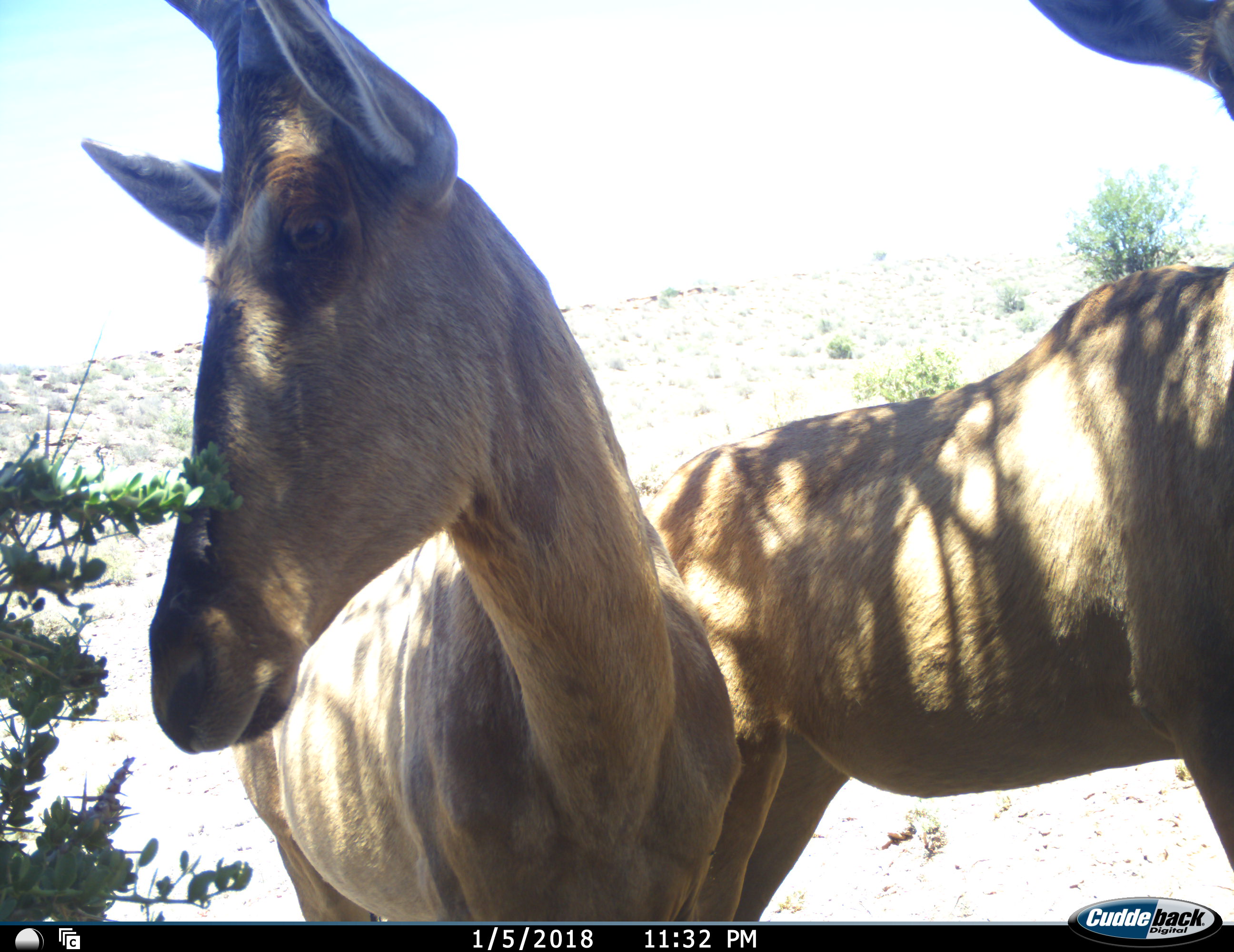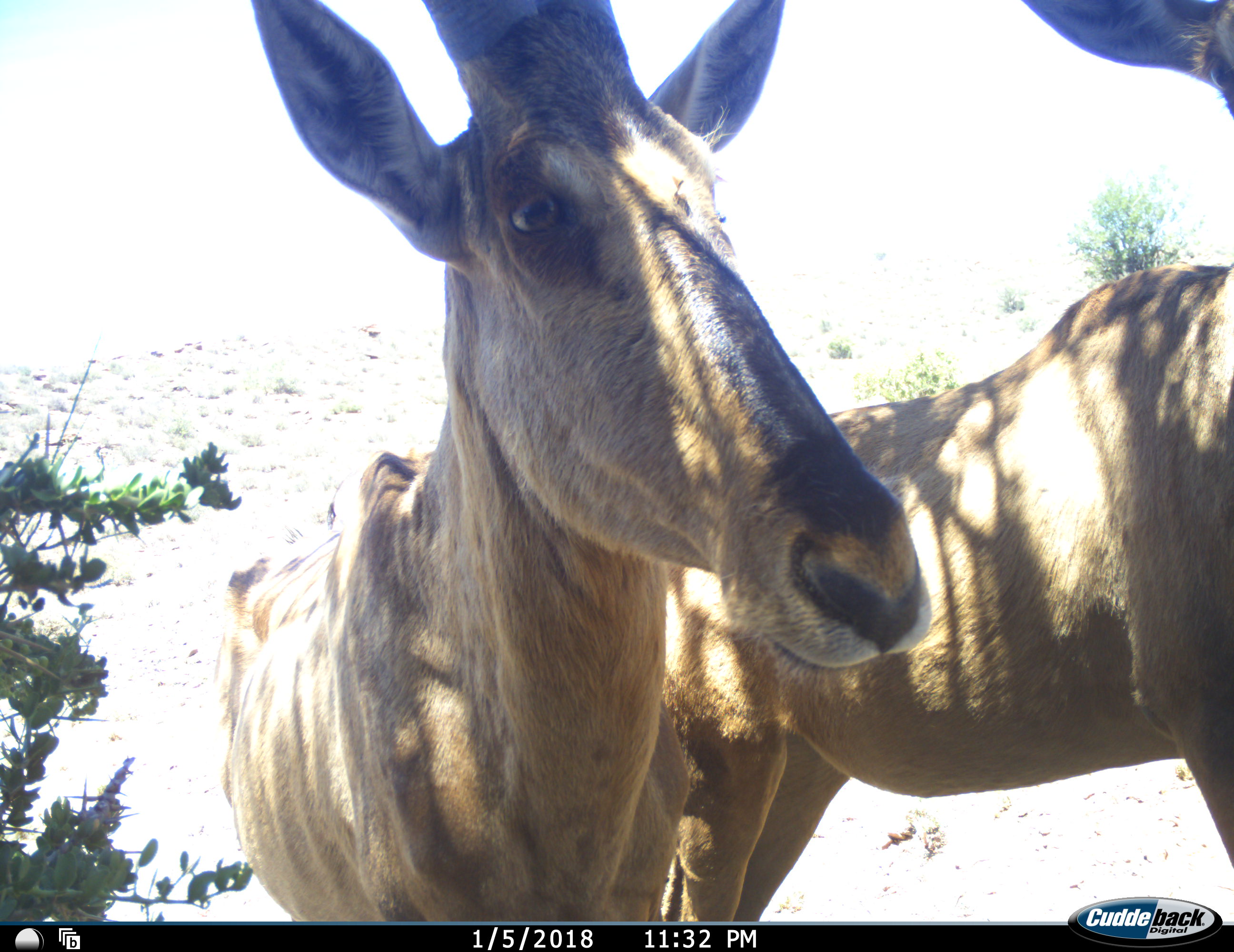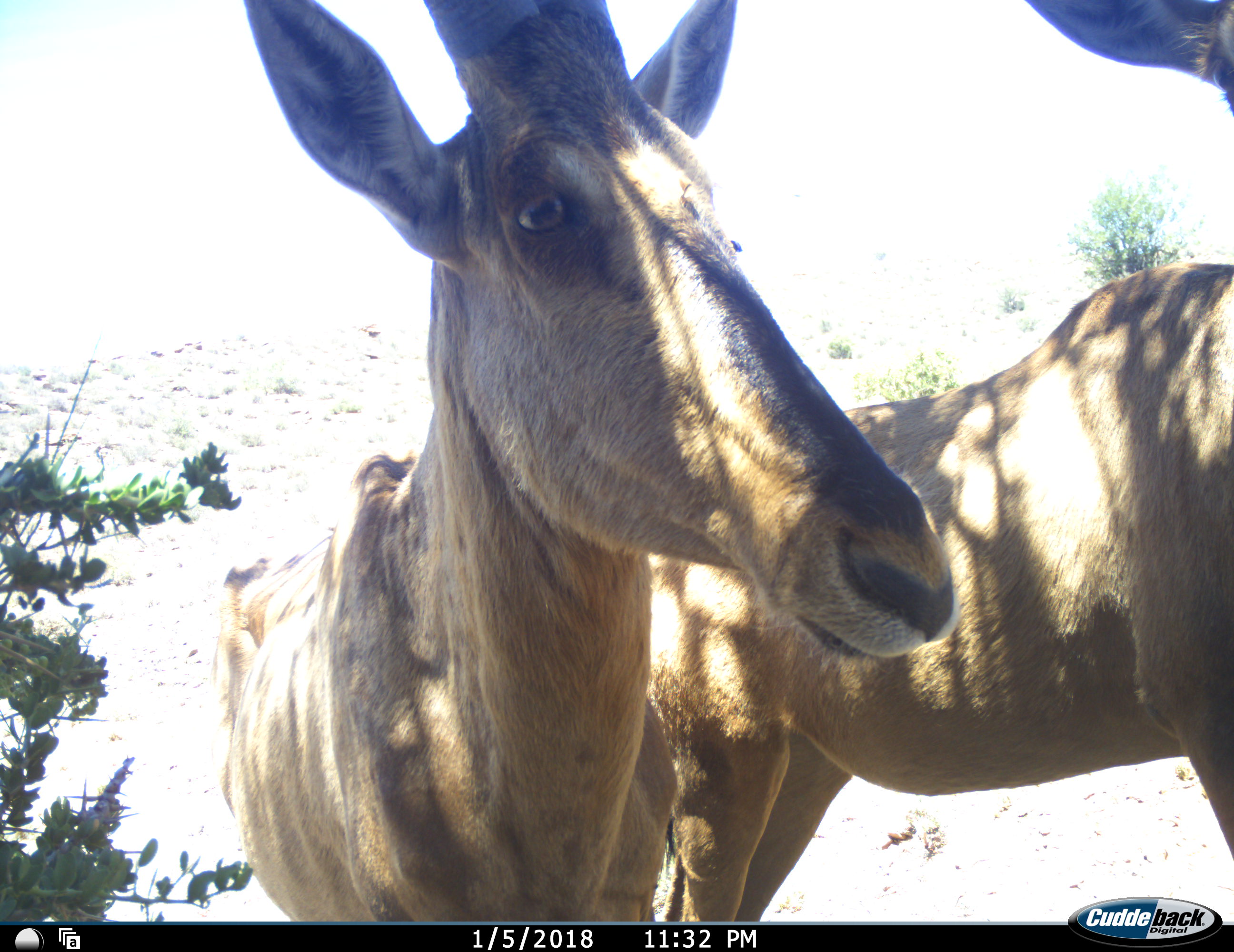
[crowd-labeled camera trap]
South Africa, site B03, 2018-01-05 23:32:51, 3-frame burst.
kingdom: Animalia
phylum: Chordata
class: Mammalia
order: Artiodactyla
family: Bovidae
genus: Alcelaphus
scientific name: Alcelaphus buselaphus caama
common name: red hartebeest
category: hartebeestred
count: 2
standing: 100%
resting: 0%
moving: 0%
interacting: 0%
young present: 0%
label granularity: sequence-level